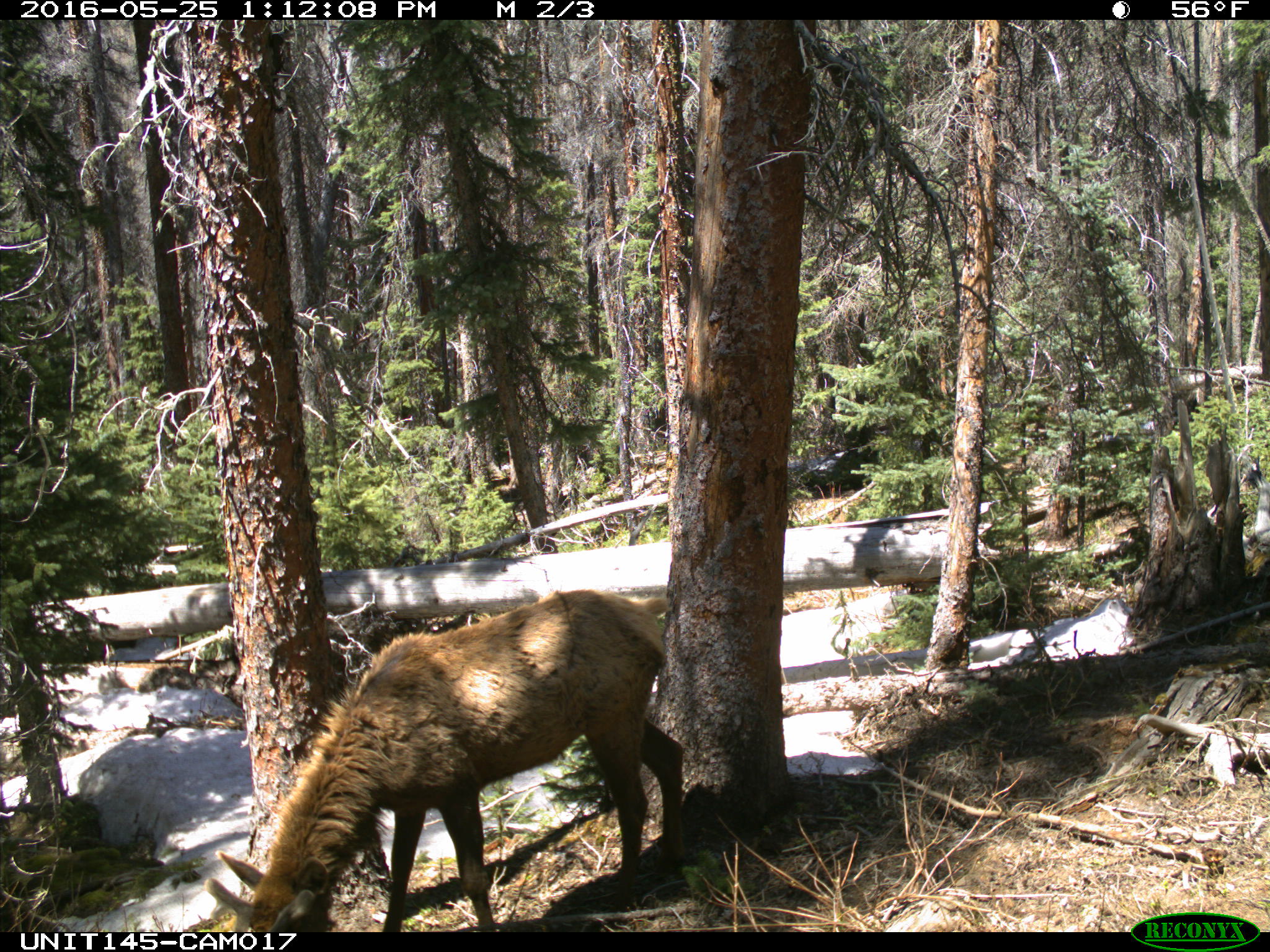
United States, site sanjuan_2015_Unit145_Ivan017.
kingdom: Animalia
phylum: Chordata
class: Mammalia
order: Artiodactyla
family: Cervidae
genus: Cervus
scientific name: Cervus elaphus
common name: red deer